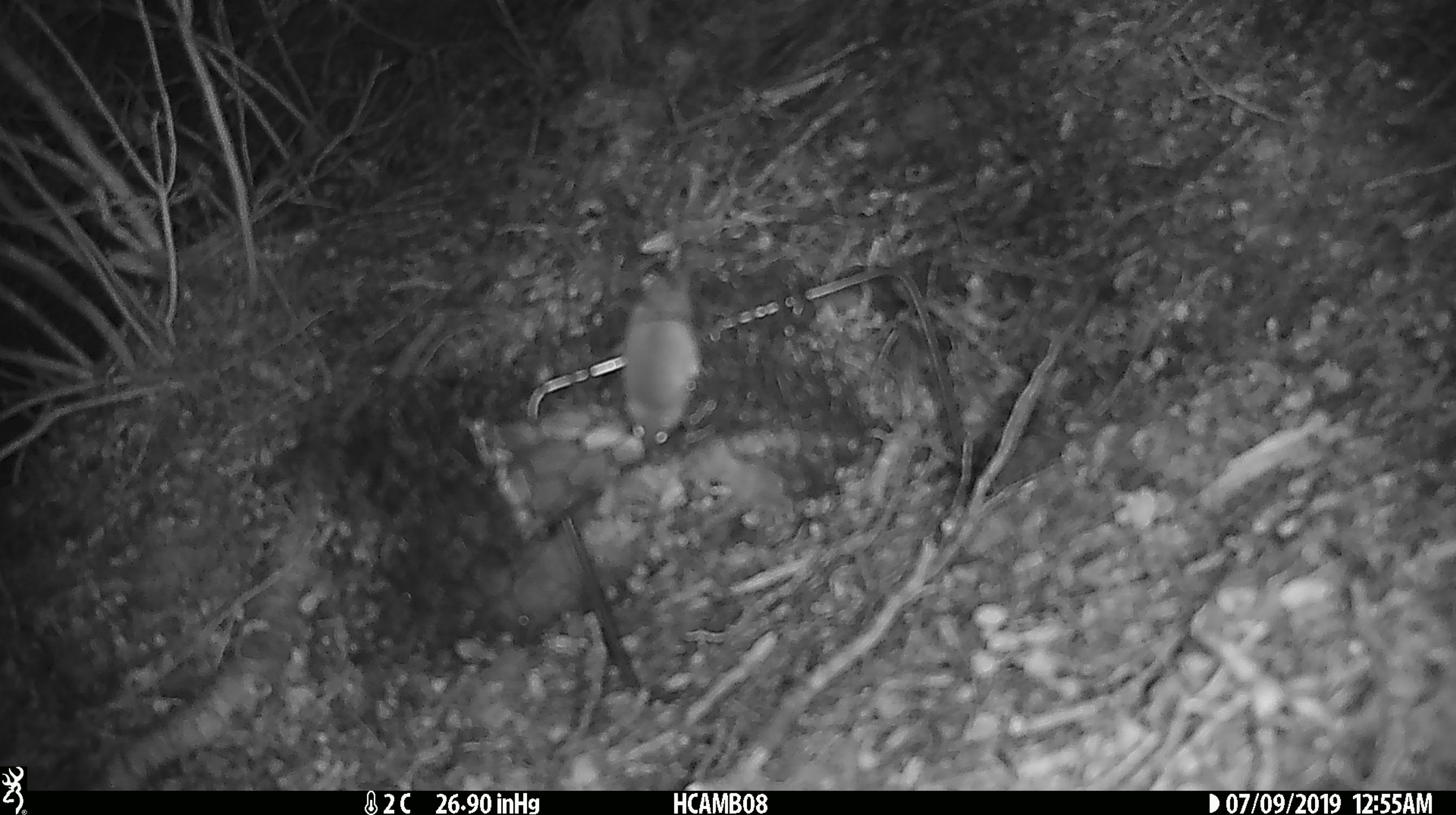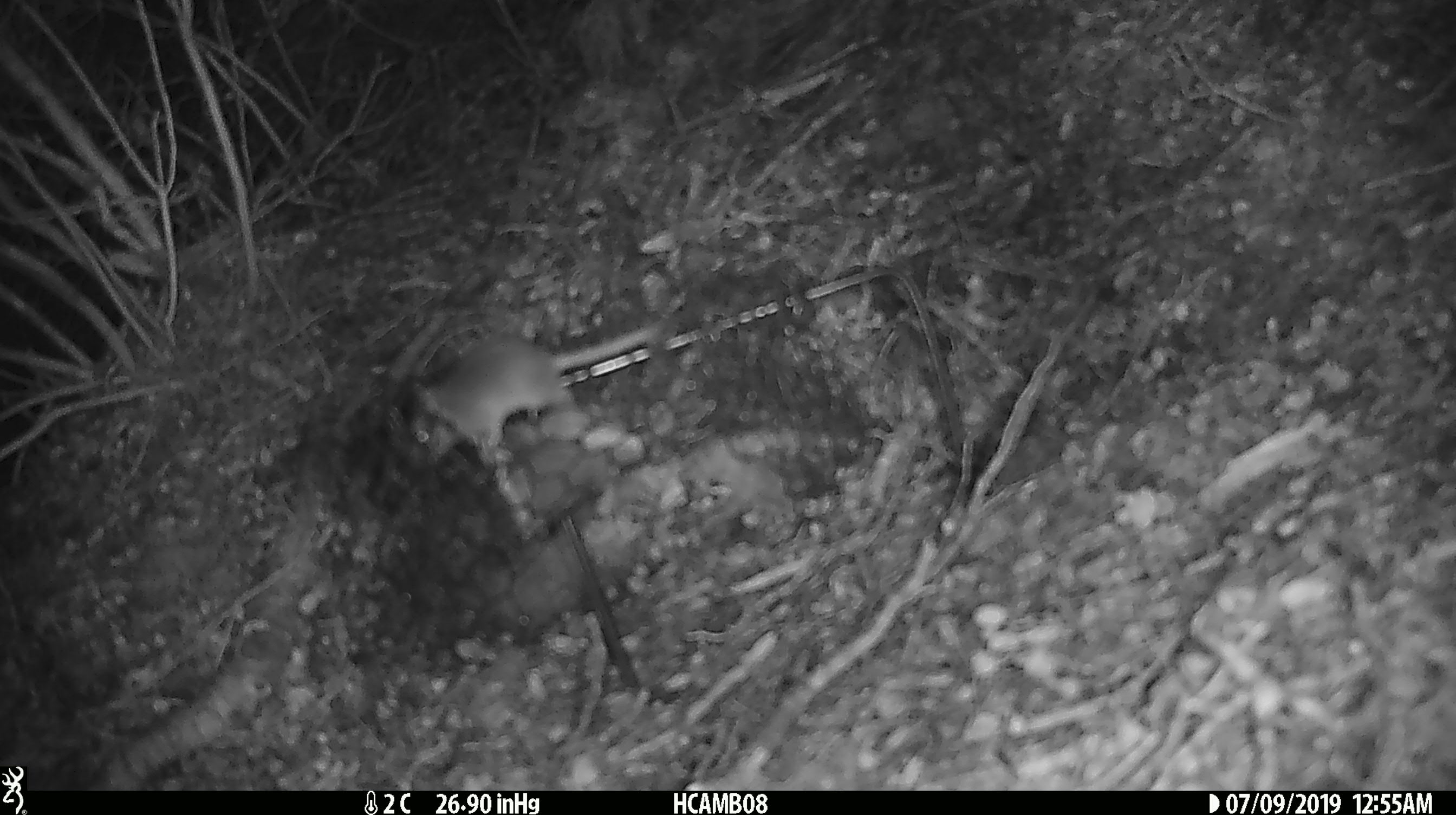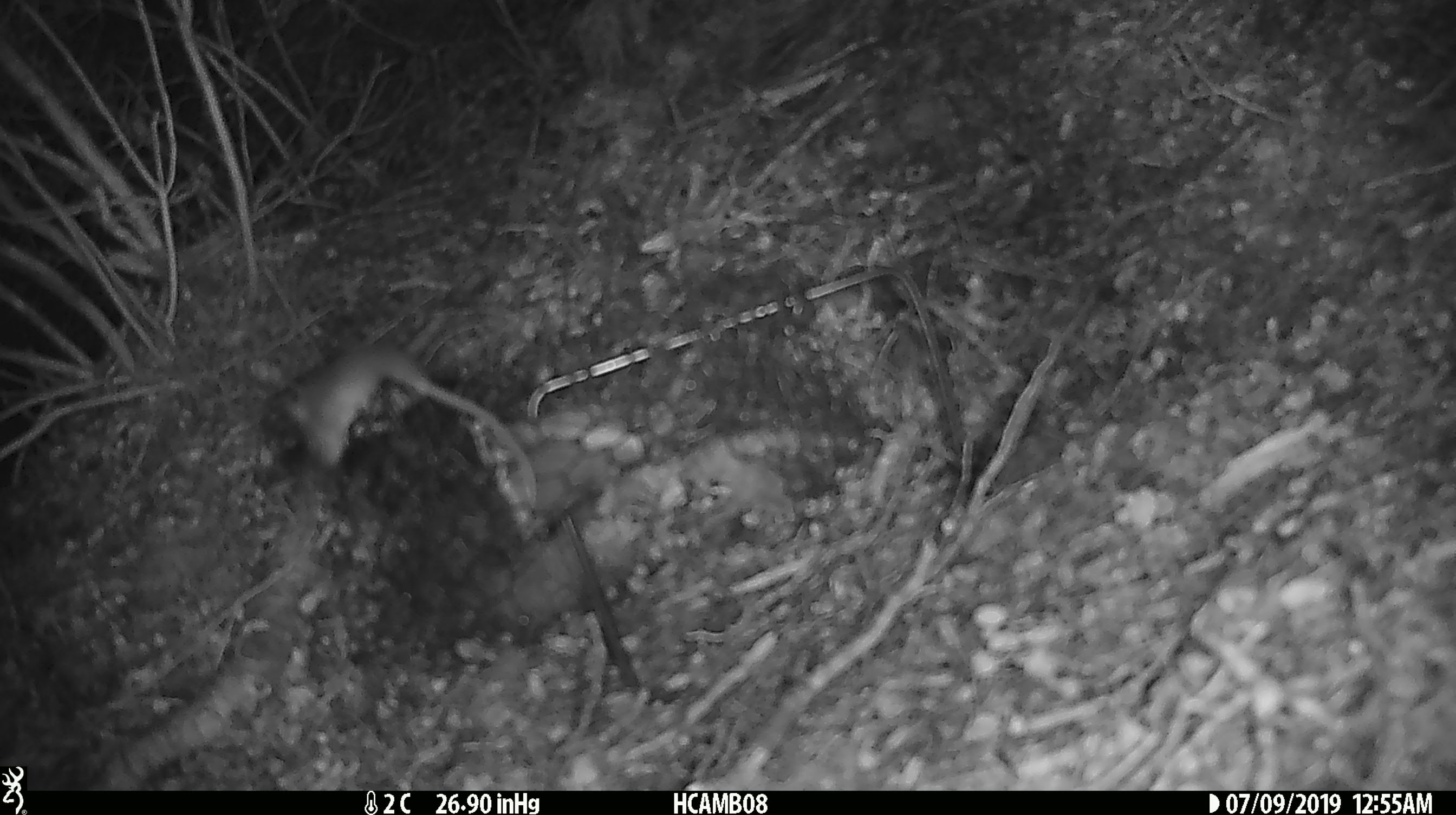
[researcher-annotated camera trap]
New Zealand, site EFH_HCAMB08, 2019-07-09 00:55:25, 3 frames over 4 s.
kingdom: Animalia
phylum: Chordata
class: Mammalia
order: Rodentia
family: Muridae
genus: Mus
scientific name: Mus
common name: mouse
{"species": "mouse (Mus)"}